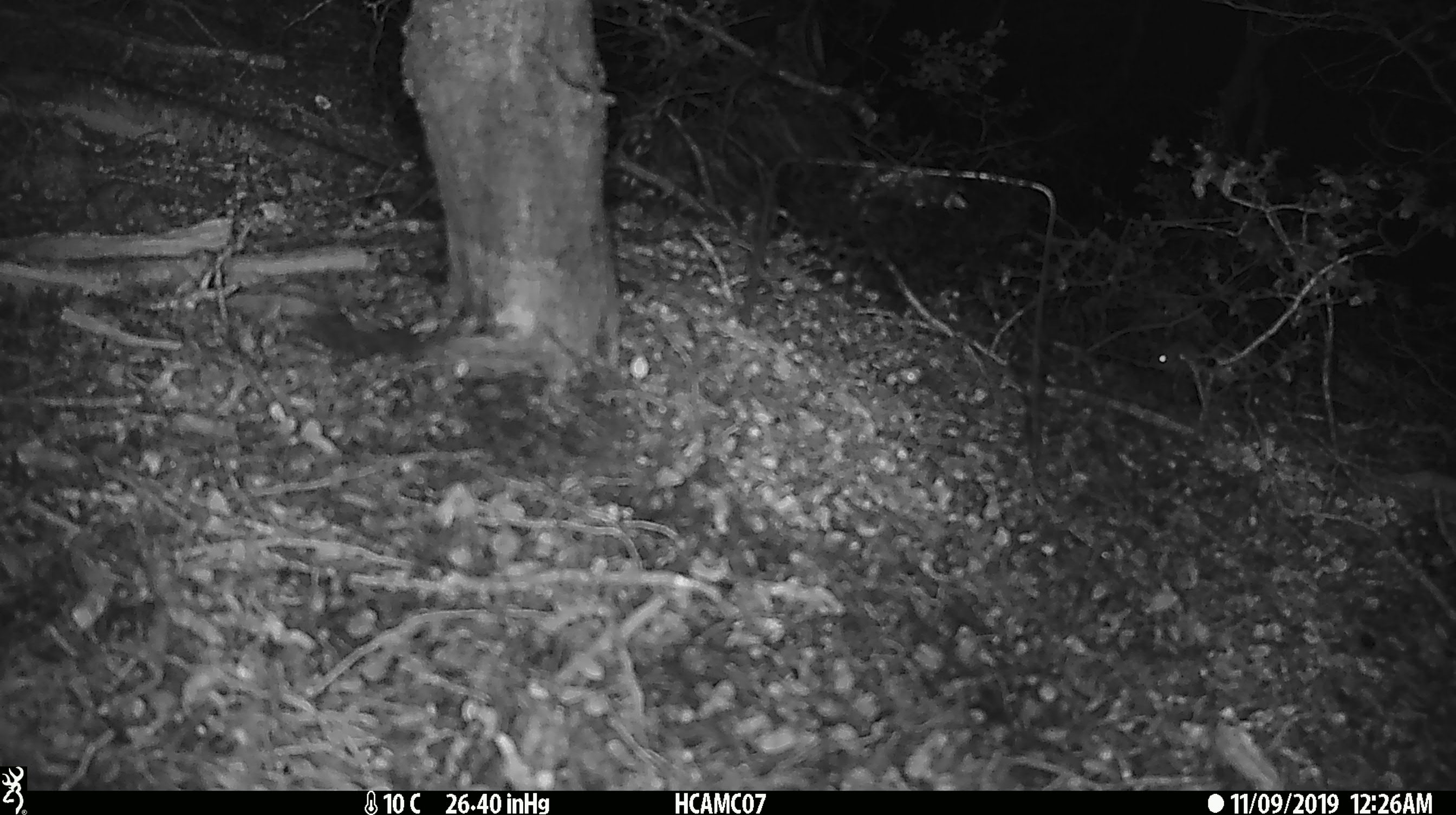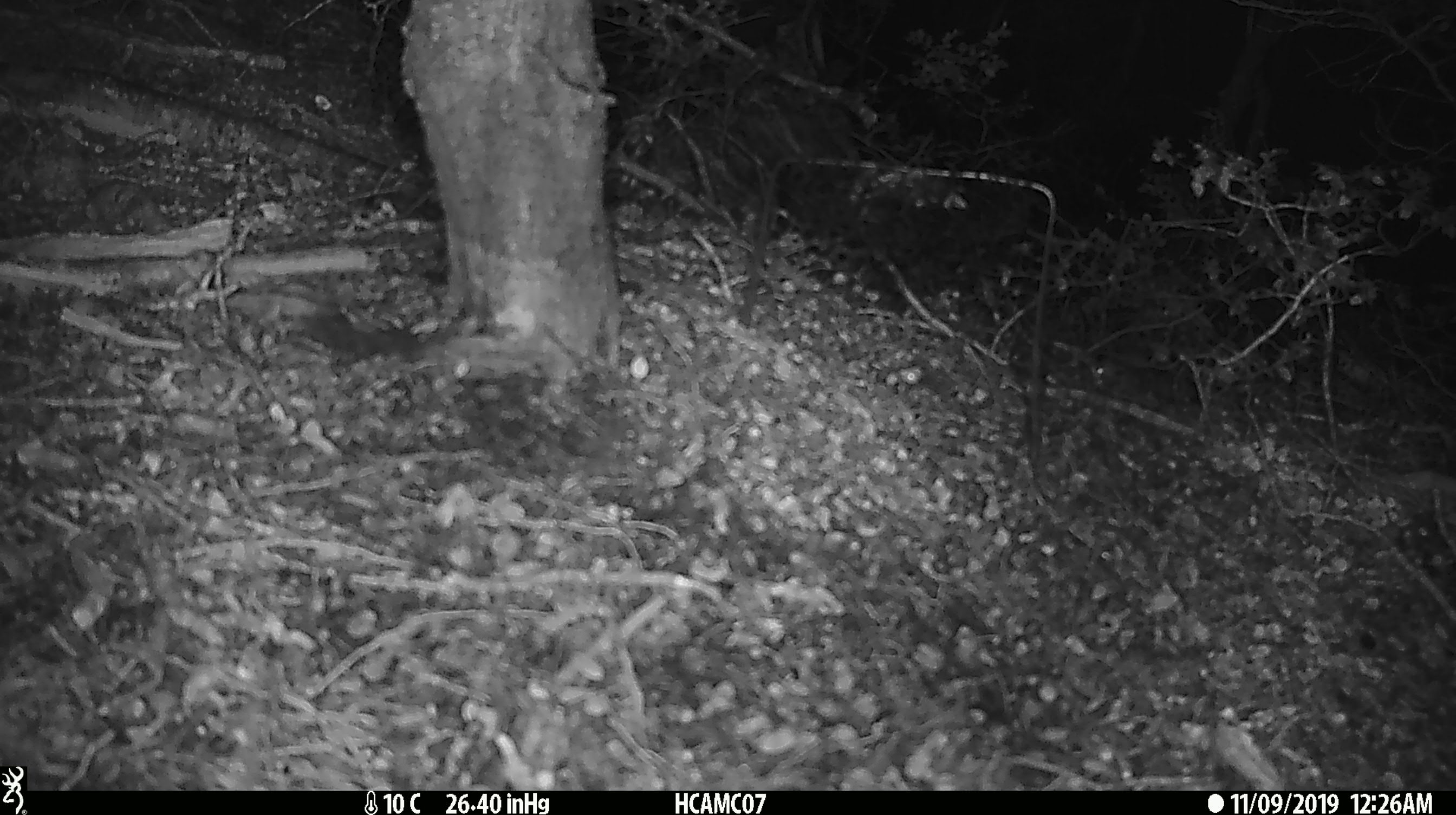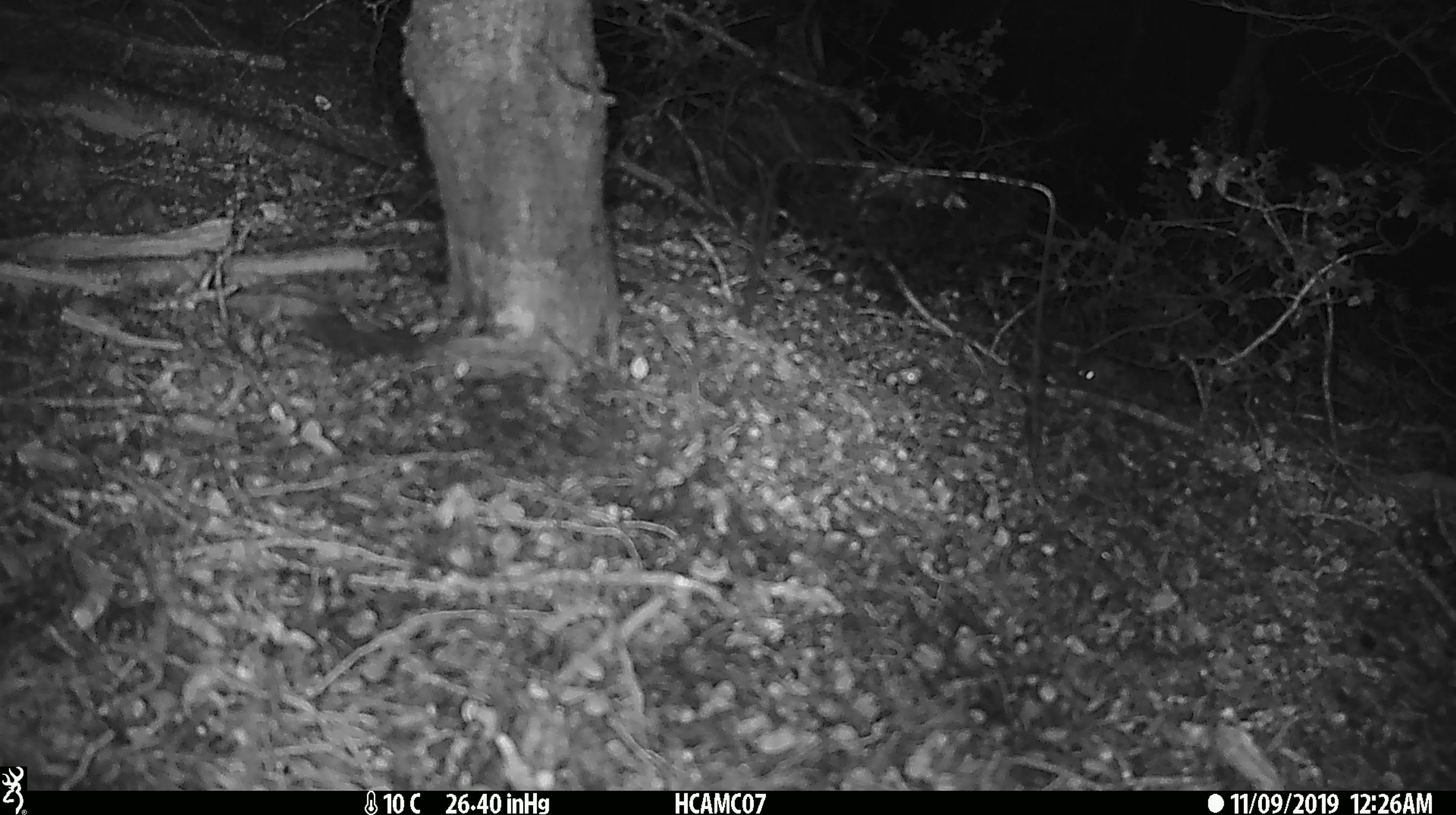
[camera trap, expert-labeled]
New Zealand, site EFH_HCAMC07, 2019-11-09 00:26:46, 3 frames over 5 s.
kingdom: Animalia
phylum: Chordata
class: Mammalia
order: Rodentia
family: Muridae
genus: Mus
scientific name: Mus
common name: mouse